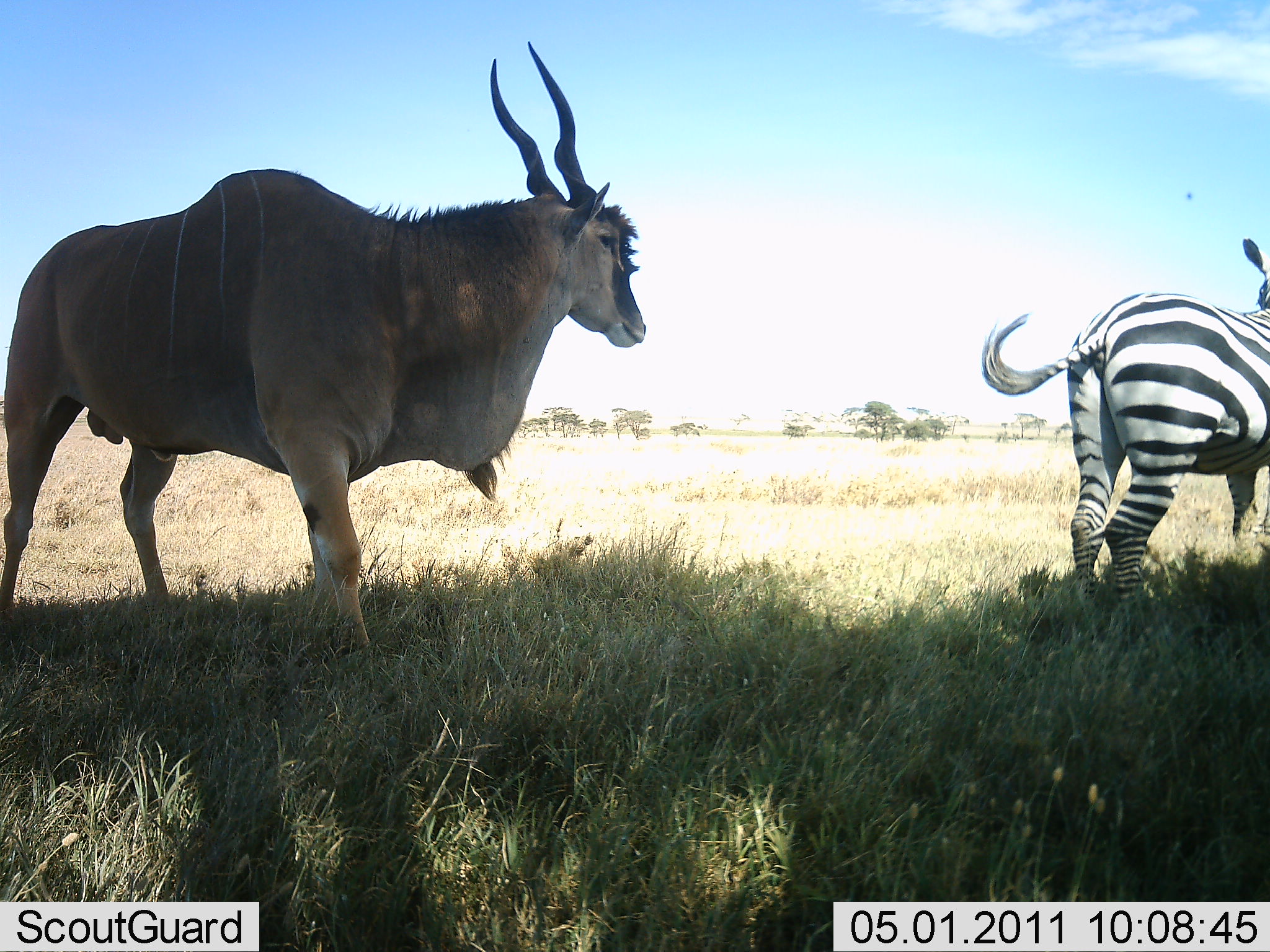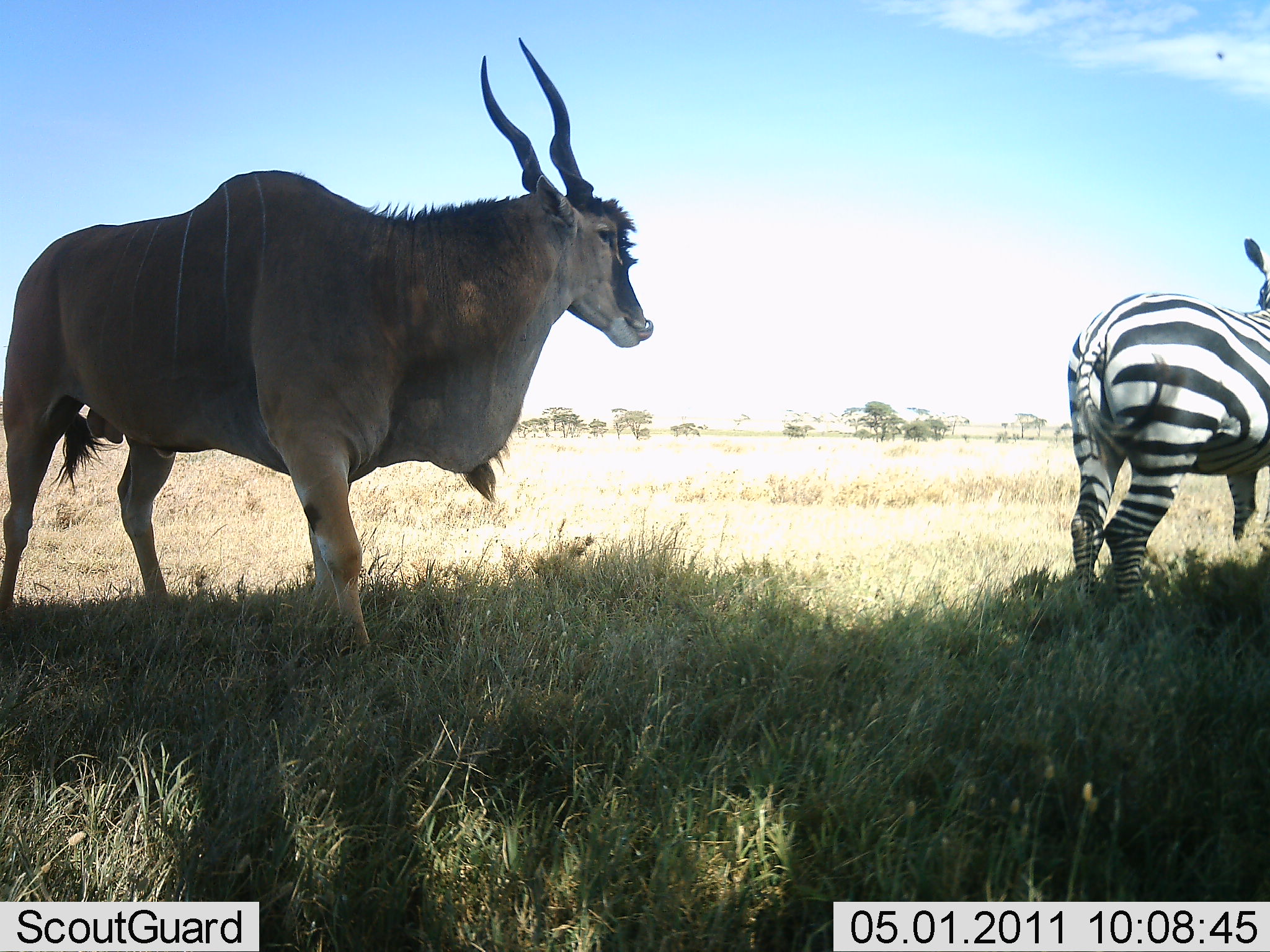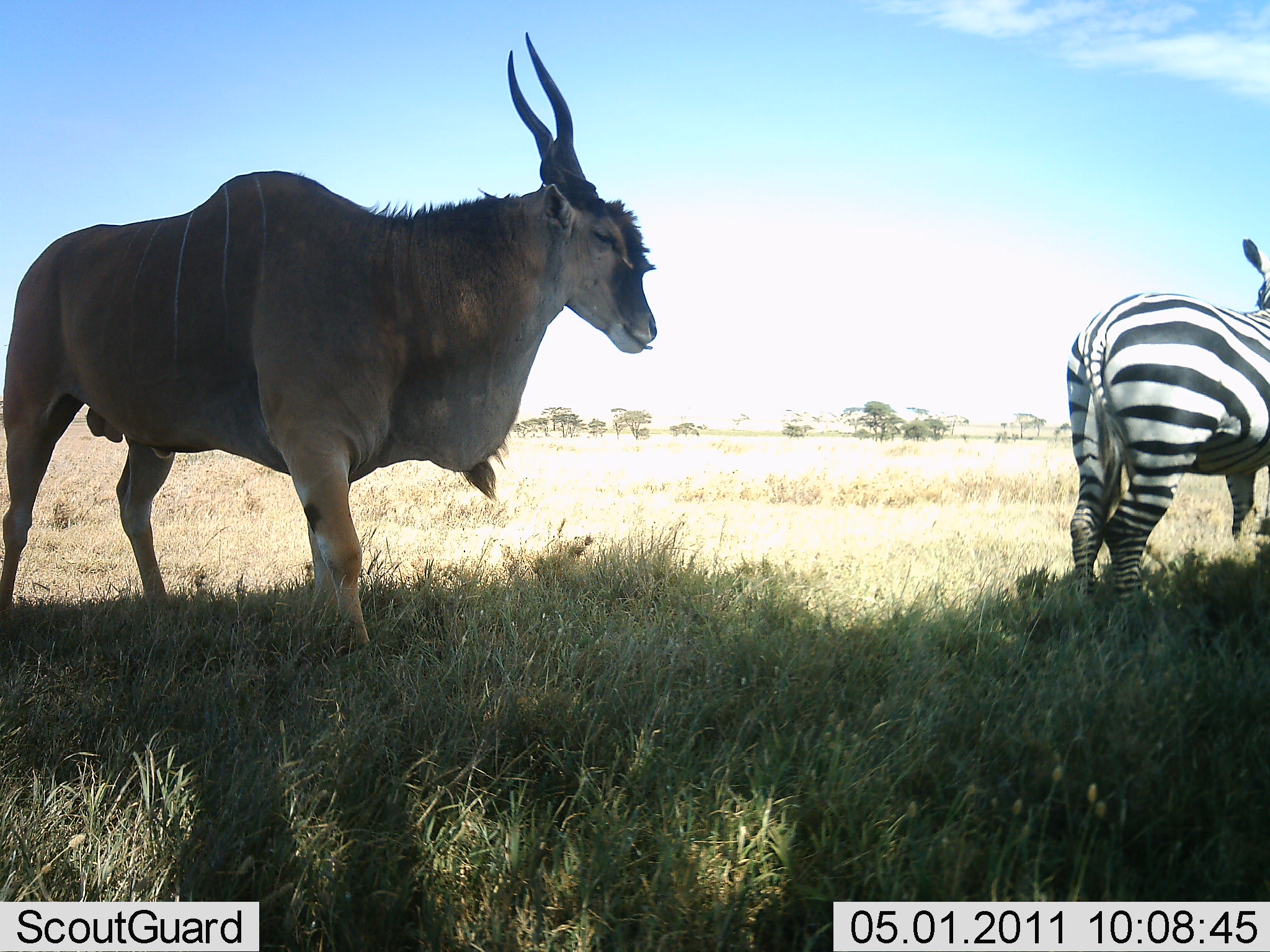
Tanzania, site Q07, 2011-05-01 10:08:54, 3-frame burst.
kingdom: Animalia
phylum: Chordata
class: Mammalia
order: Artiodactyla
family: Bovidae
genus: Tragelaphus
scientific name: Tragelaphus oryx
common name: eland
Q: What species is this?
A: Eland (Tragelaphus oryx).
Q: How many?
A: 1.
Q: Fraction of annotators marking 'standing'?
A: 87%.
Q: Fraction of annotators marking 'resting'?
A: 0%.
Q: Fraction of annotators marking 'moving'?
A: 0%.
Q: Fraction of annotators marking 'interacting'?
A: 13%.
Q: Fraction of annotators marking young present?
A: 0%.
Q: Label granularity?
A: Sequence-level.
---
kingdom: Animalia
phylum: Chordata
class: Mammalia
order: Perissodactyla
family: Equidae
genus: Equus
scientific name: Equus quagga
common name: plains zebra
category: zebra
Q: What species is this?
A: Zebra (plains zebra) (Equus quagga).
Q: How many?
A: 1.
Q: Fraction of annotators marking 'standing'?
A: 86%.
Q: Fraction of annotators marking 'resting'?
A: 0%.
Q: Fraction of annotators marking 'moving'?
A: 0%.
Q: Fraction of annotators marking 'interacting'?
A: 14%.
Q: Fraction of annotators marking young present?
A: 0%.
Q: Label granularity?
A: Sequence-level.